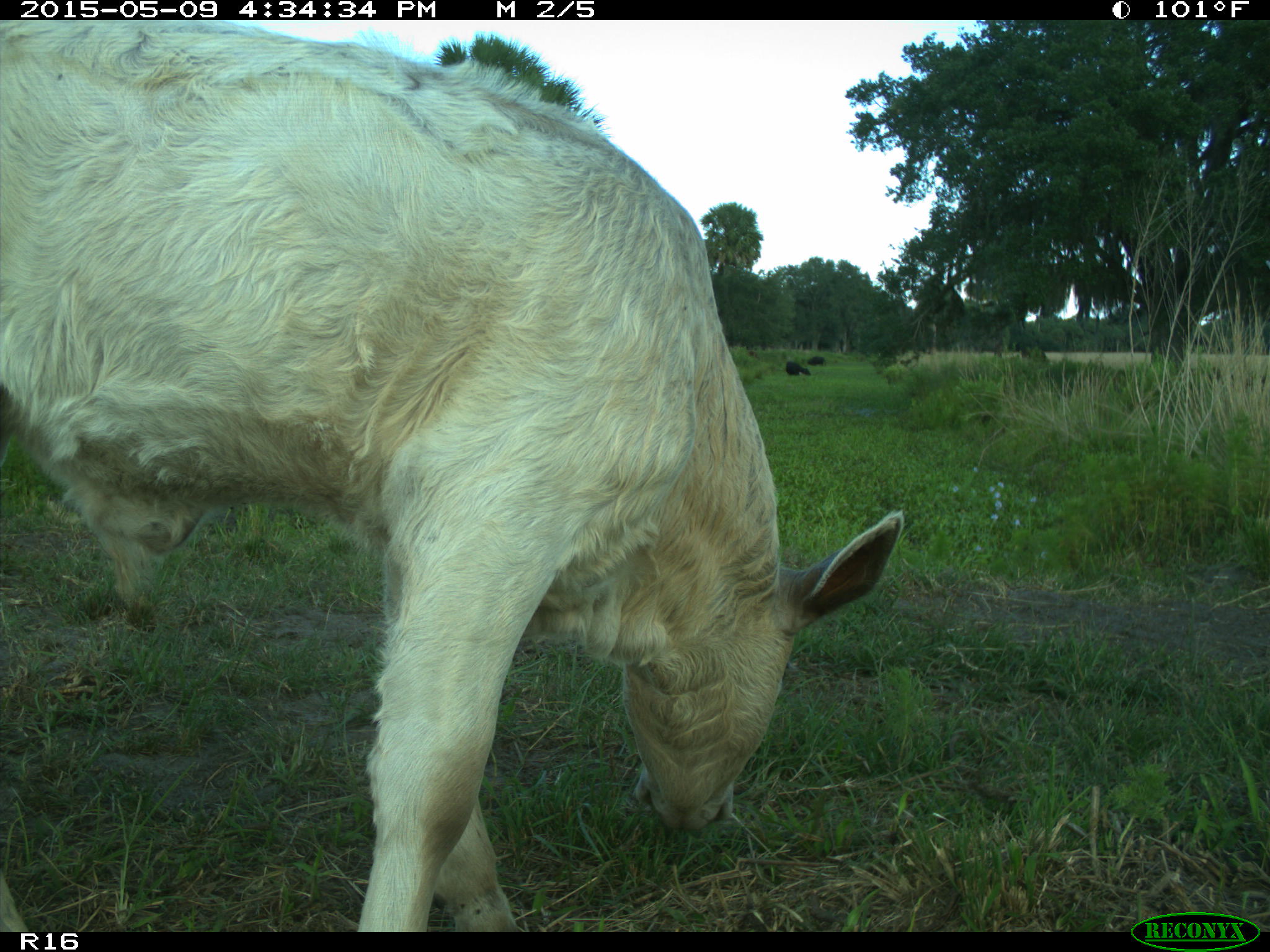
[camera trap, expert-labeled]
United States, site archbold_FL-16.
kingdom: Animalia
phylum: Chordata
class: Mammalia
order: Artiodactyla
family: Suidae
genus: Sus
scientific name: Sus scrofa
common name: wild boar